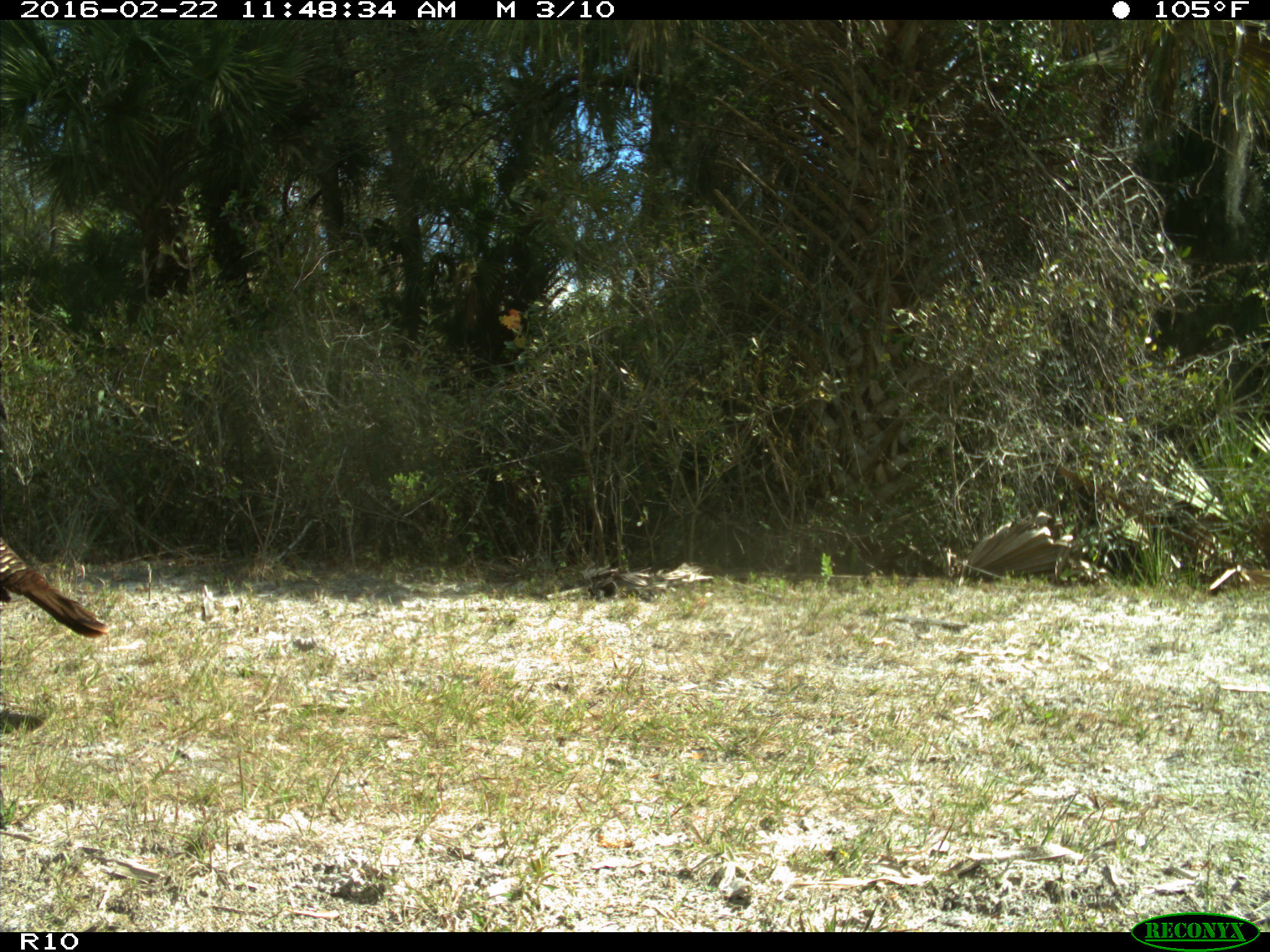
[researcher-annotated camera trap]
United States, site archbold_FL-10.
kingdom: Animalia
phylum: Chordata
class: Aves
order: Galliformes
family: Phasianidae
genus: Meleagris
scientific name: Meleagris gallopavo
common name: wild turkey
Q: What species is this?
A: Meleagris gallopavo (wild turkey).